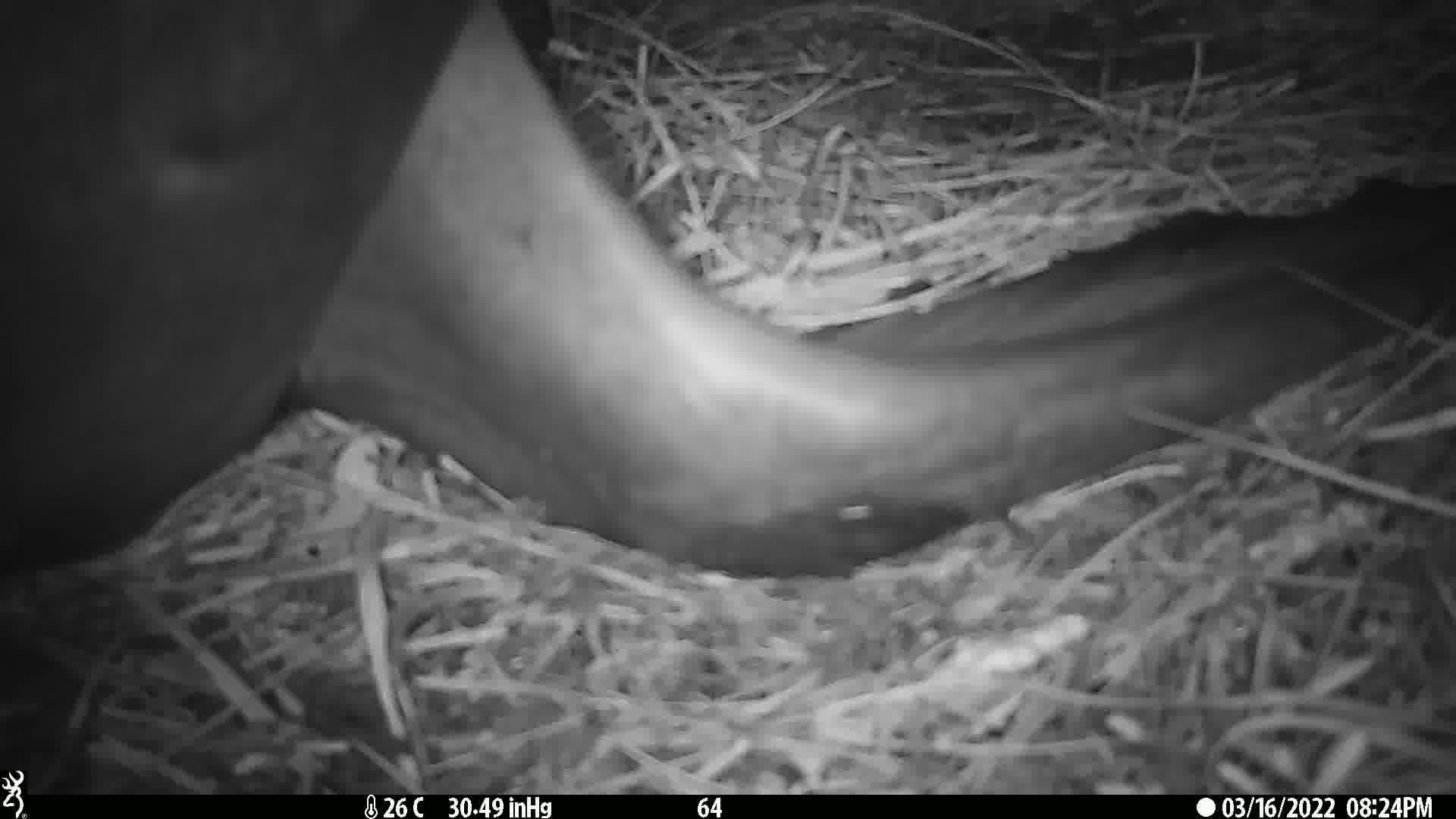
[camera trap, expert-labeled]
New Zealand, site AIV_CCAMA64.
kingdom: Animalia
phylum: Chordata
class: Mammalia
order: Carnivora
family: Otariidae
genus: Phocarctos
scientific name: Phocarctos hookeri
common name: new zealand sea lion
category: sealion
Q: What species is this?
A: Sealion (new zealand sea lion) (Phocarctos hookeri).